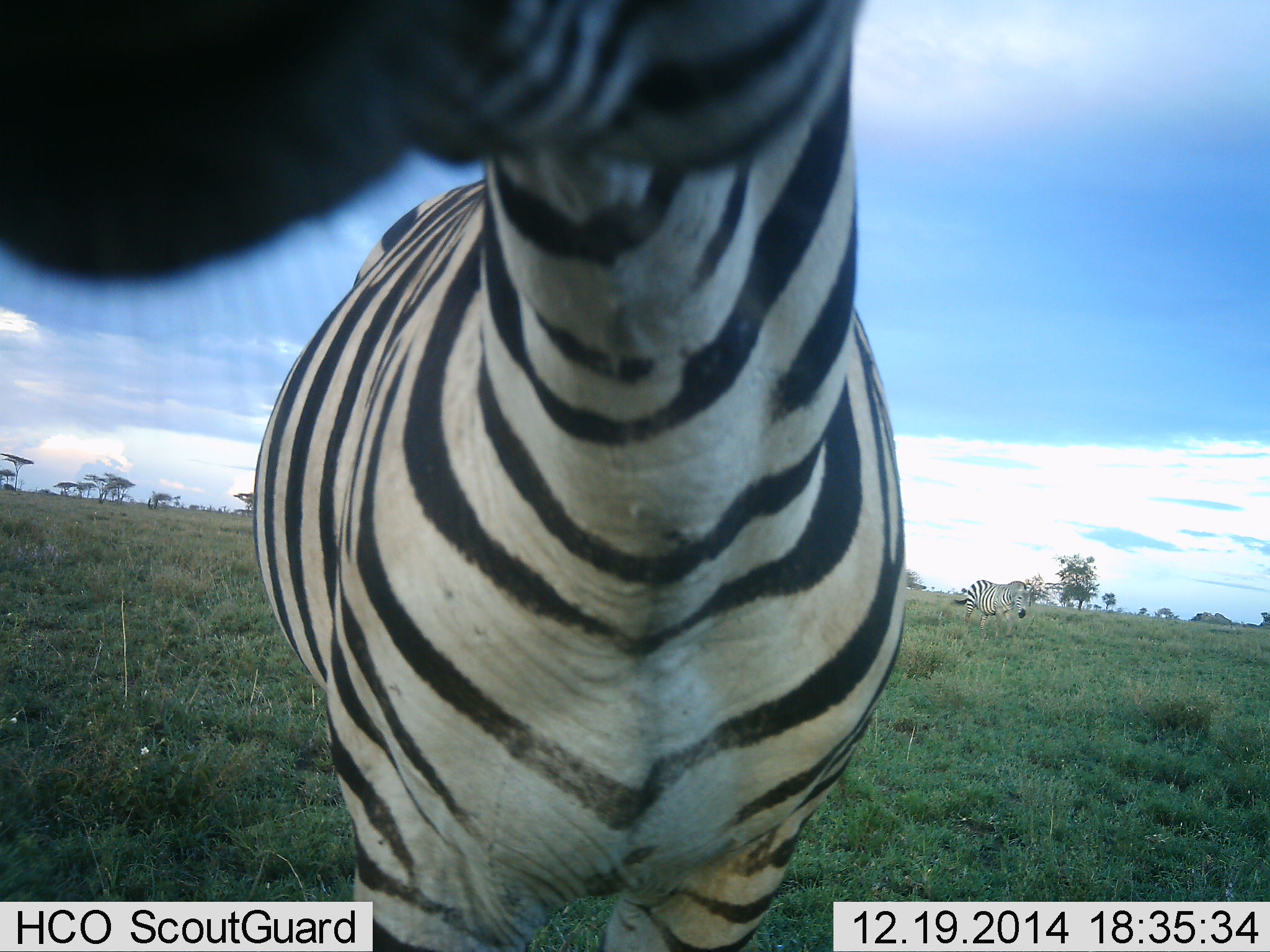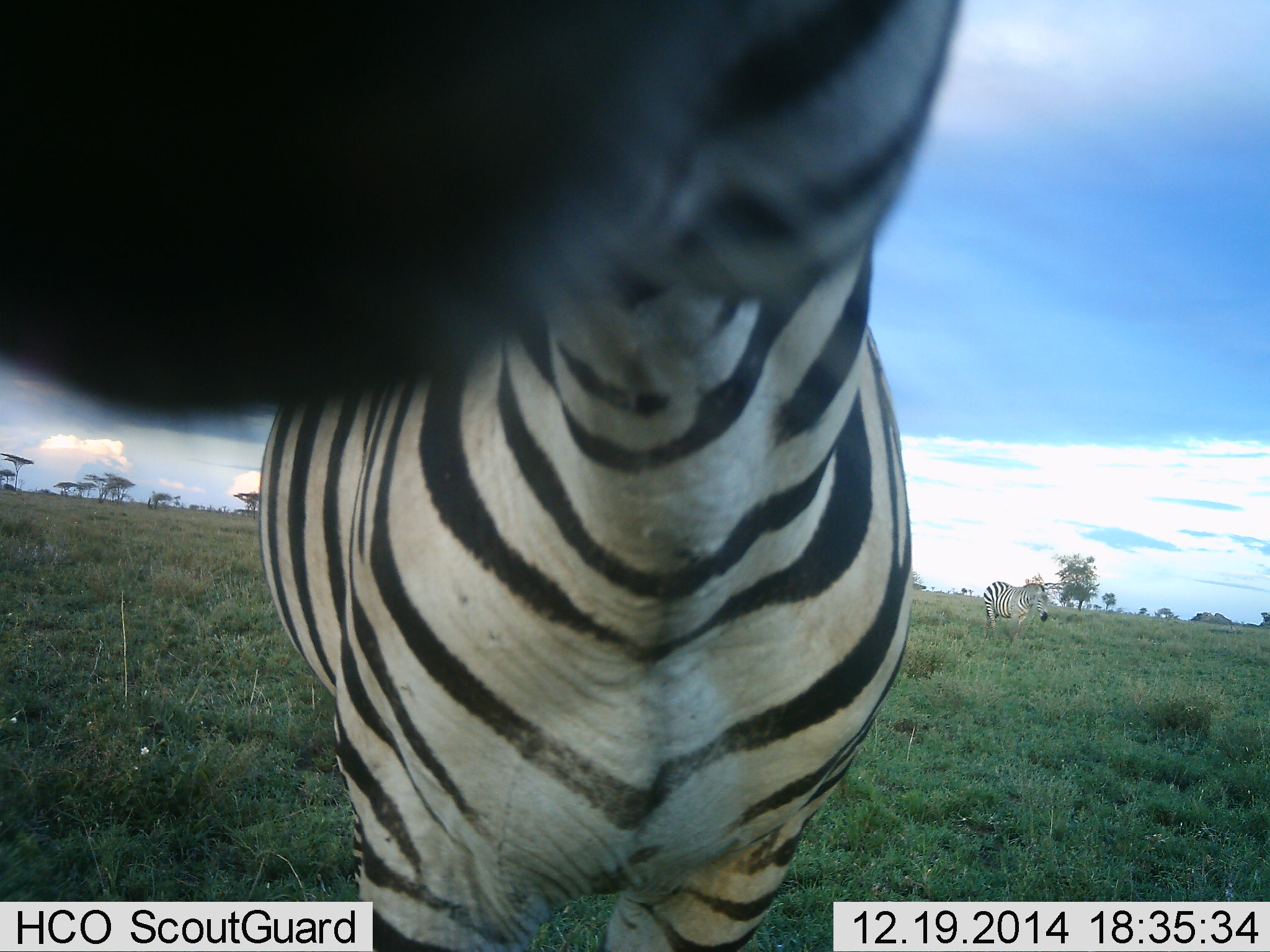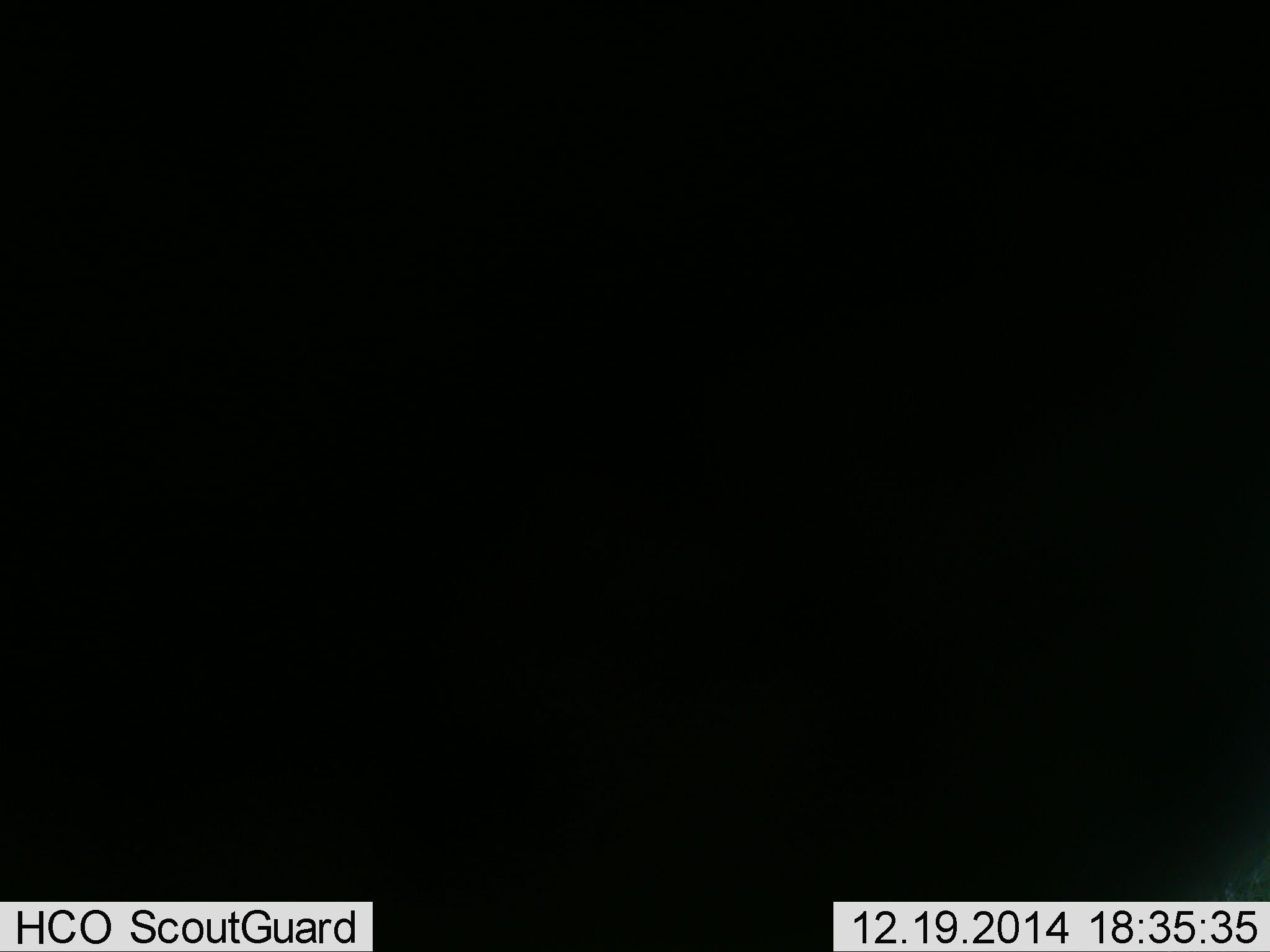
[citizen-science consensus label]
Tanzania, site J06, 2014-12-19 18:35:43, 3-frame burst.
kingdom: Animalia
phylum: Chordata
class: Mammalia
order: Perissodactyla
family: Equidae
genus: Equus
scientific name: Equus quagga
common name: plains zebra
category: zebra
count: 2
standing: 70%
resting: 0%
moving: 70%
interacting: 30%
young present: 0%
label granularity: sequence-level